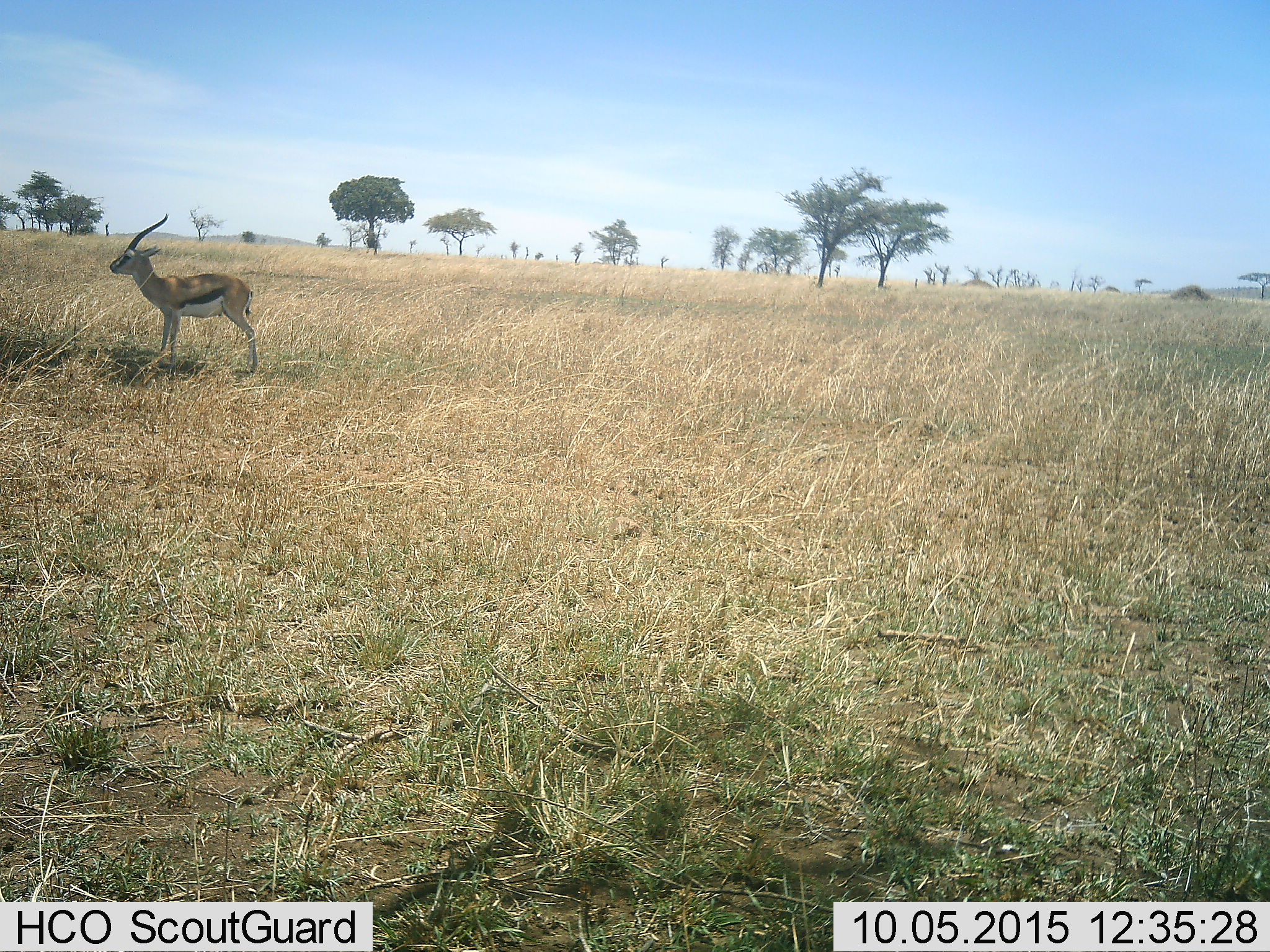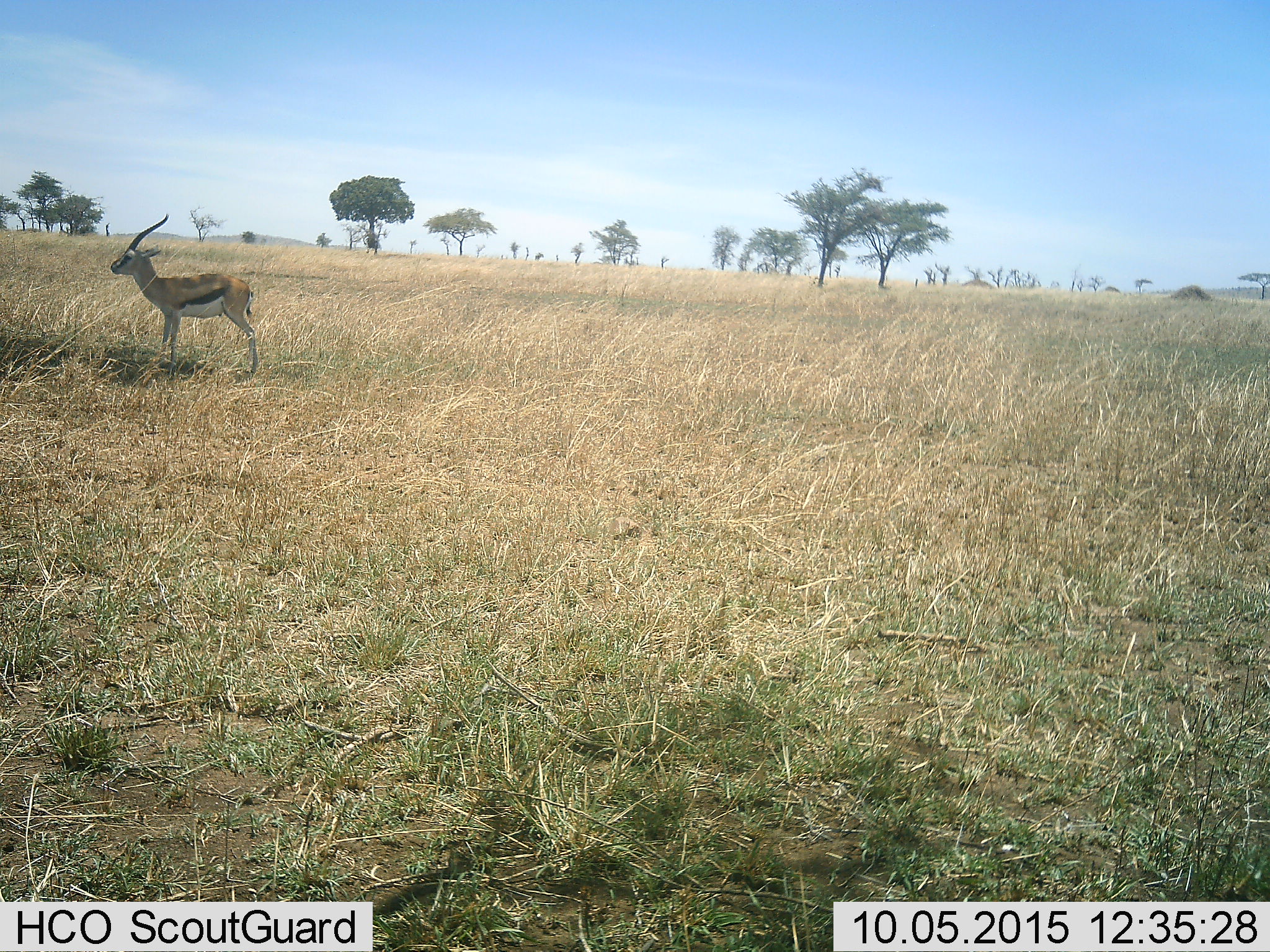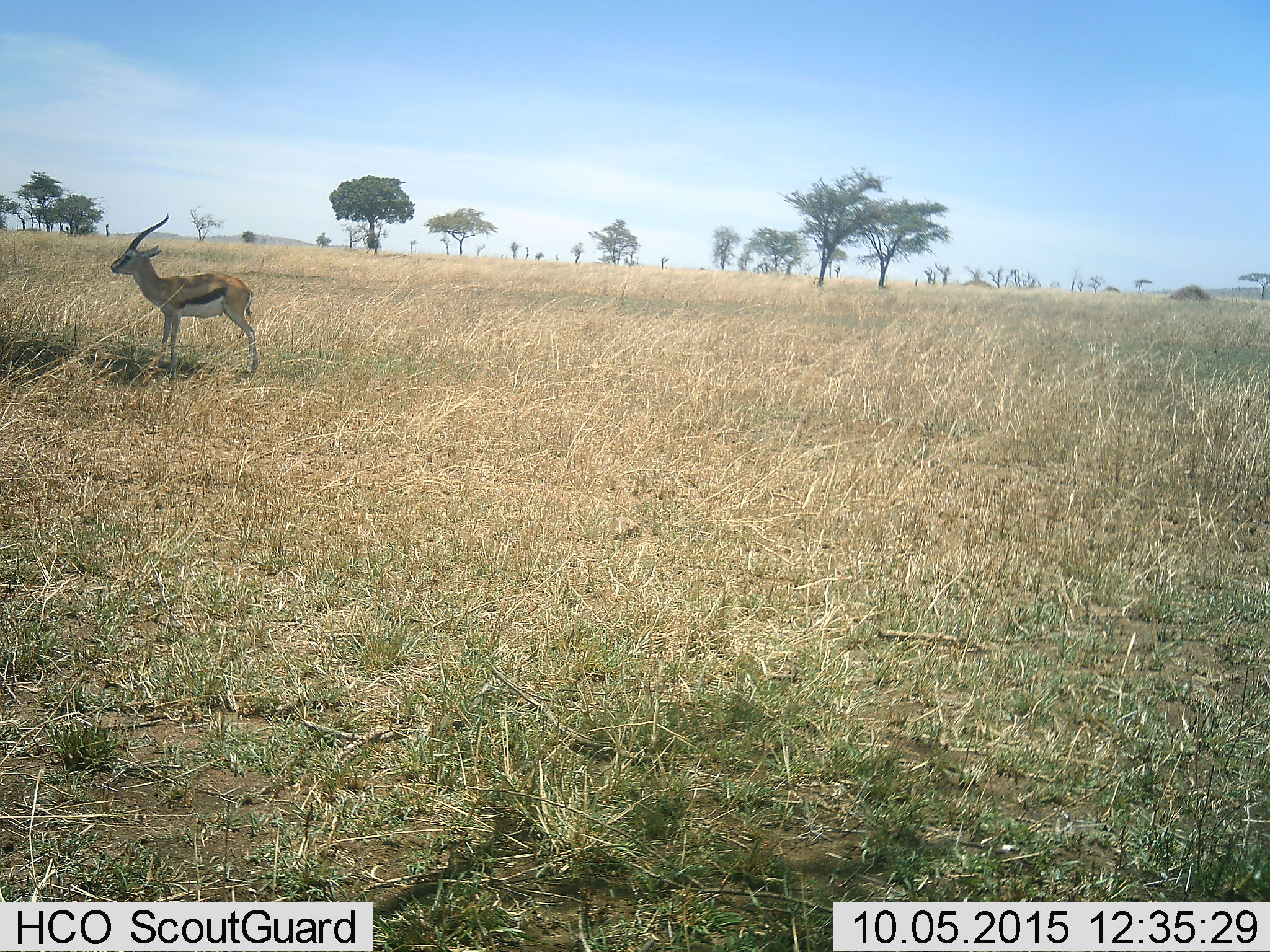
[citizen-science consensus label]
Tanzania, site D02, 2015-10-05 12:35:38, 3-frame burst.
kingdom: Animalia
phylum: Chordata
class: Mammalia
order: Artiodactyla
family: Bovidae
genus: Eudorcas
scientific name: Eudorcas thomsonii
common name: thomson's gazelle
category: gazellethomsons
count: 1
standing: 100%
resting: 0%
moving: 0%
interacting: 0%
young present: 0%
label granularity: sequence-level